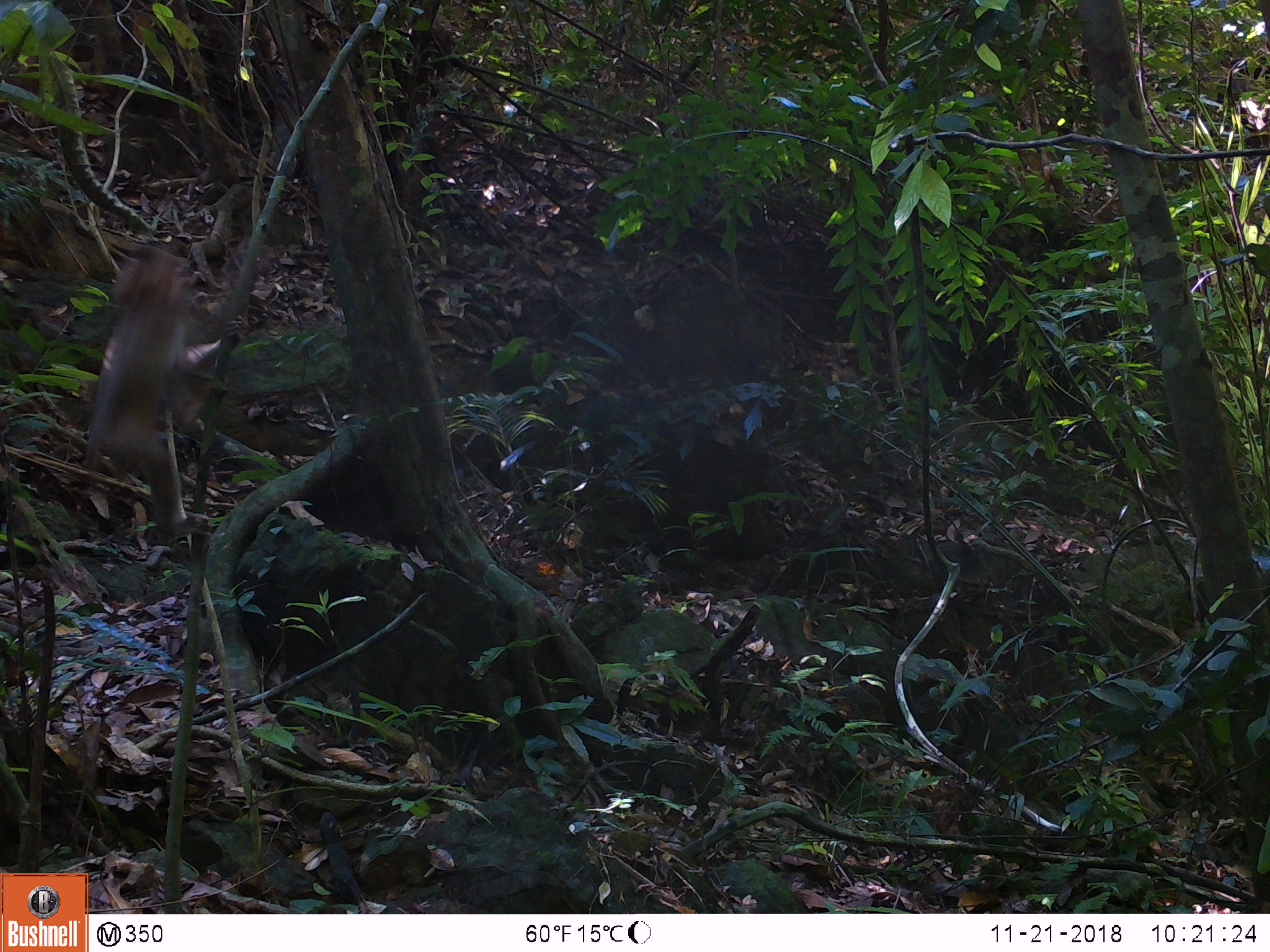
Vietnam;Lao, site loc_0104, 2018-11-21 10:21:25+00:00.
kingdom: Animalia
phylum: Chordata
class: Mammalia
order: Primates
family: Cercopithecidae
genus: Macaca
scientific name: Macaca nemestrina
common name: pig-tailed macaque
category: pig tailed macaque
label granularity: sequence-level